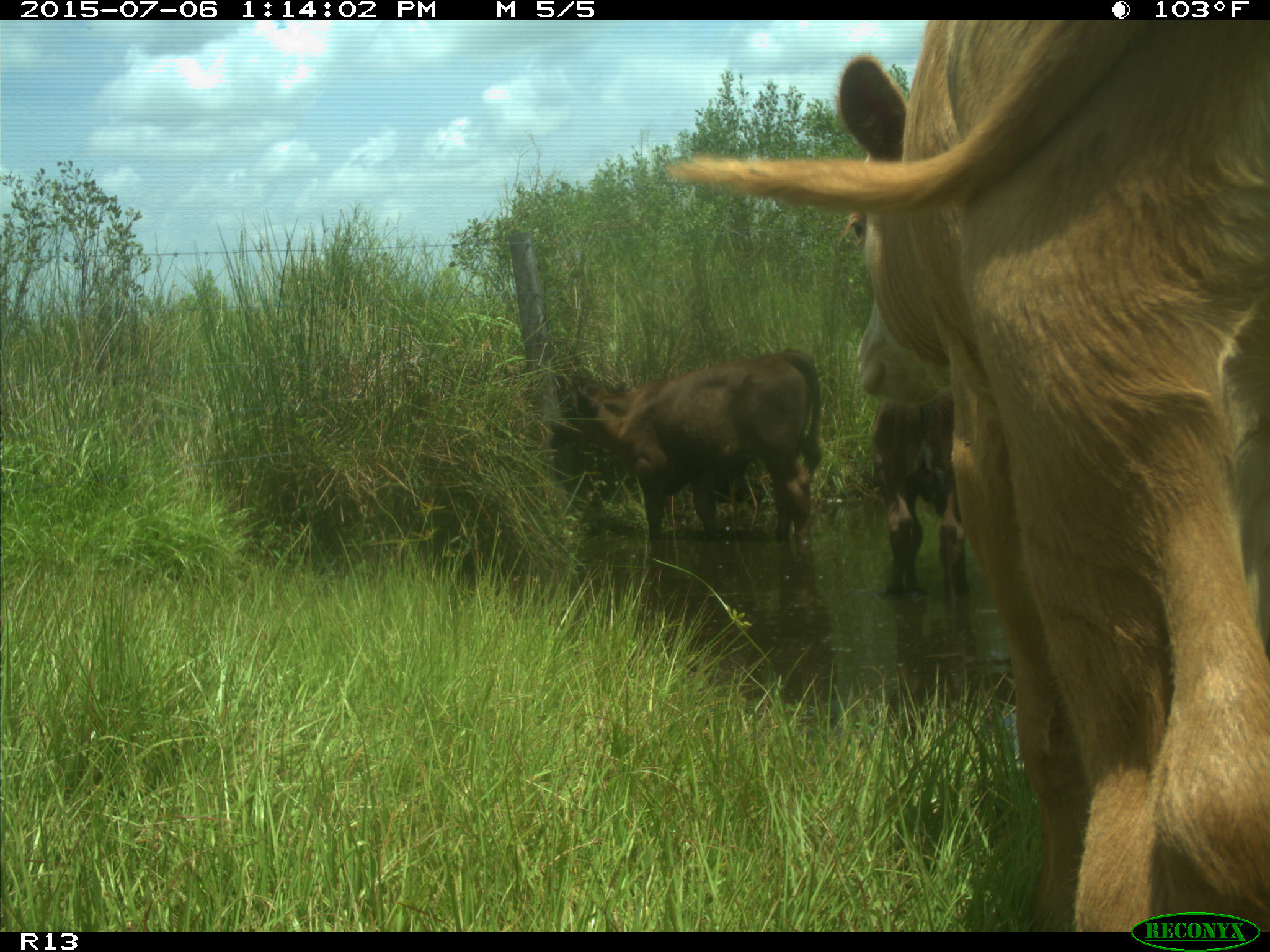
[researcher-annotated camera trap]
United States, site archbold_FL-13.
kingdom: Animalia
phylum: Chordata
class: Mammalia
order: Artiodactyla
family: Bovidae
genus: Bos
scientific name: Bos taurus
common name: domestic cow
Bos taurus (domestic cow).